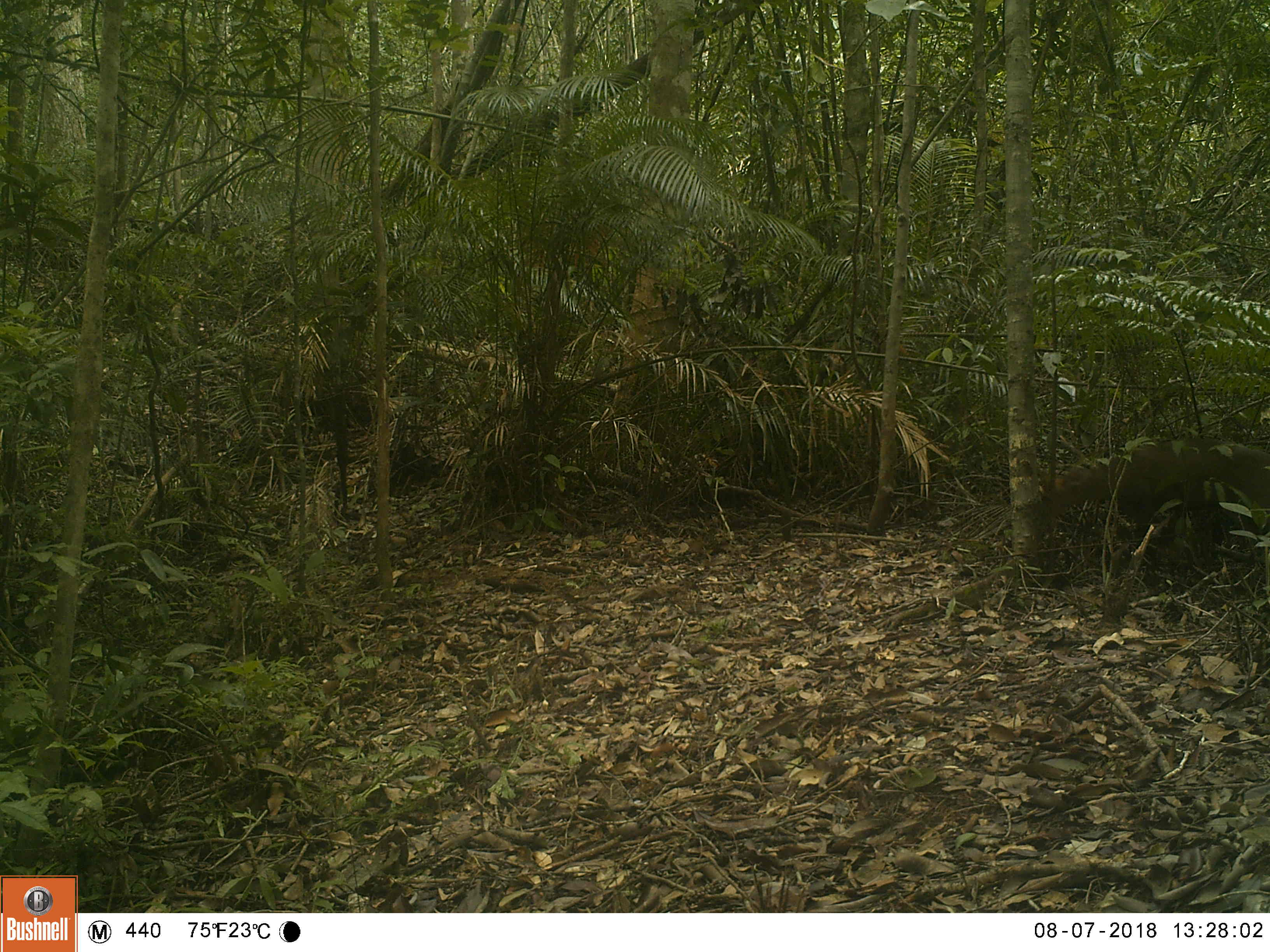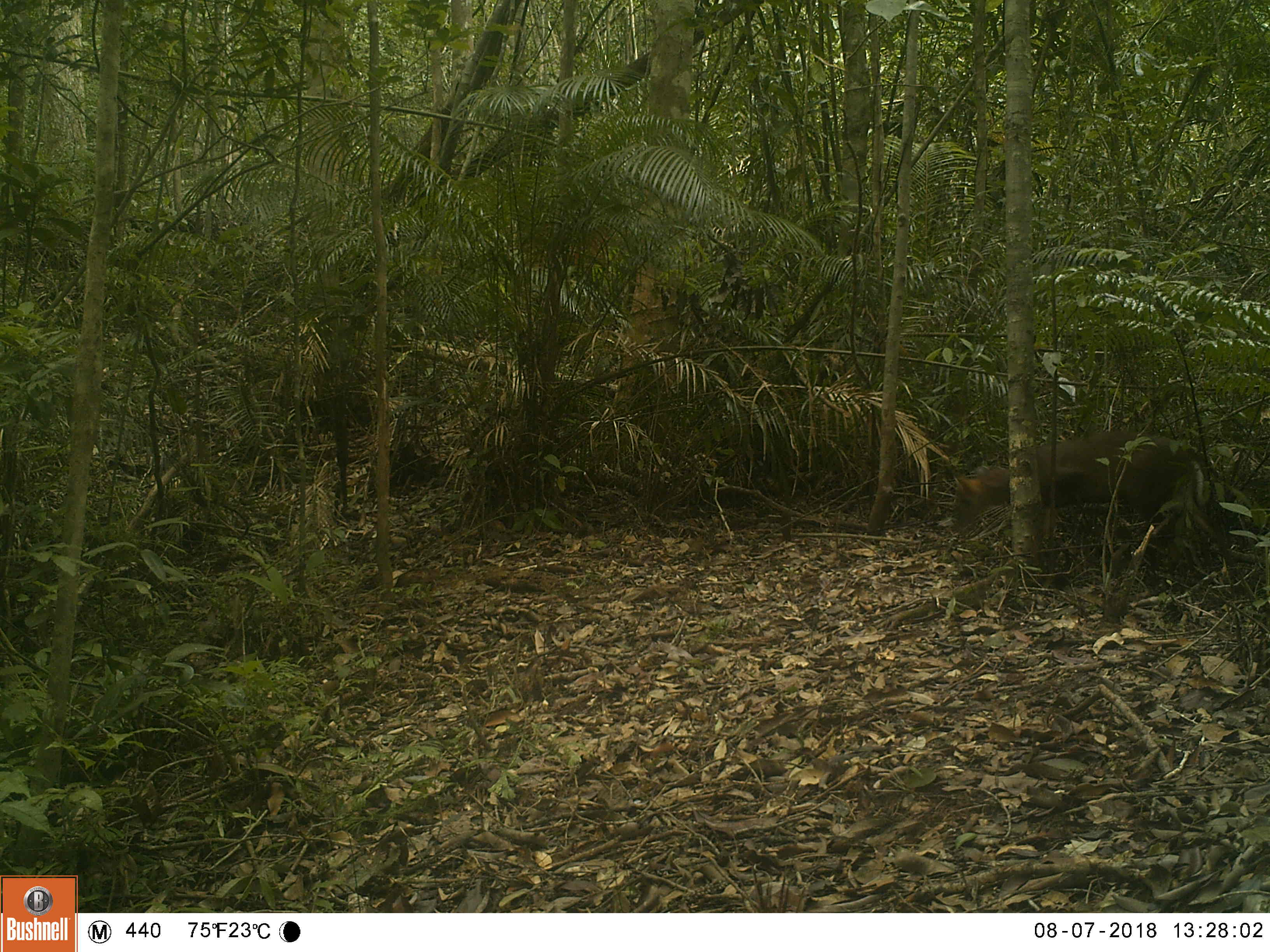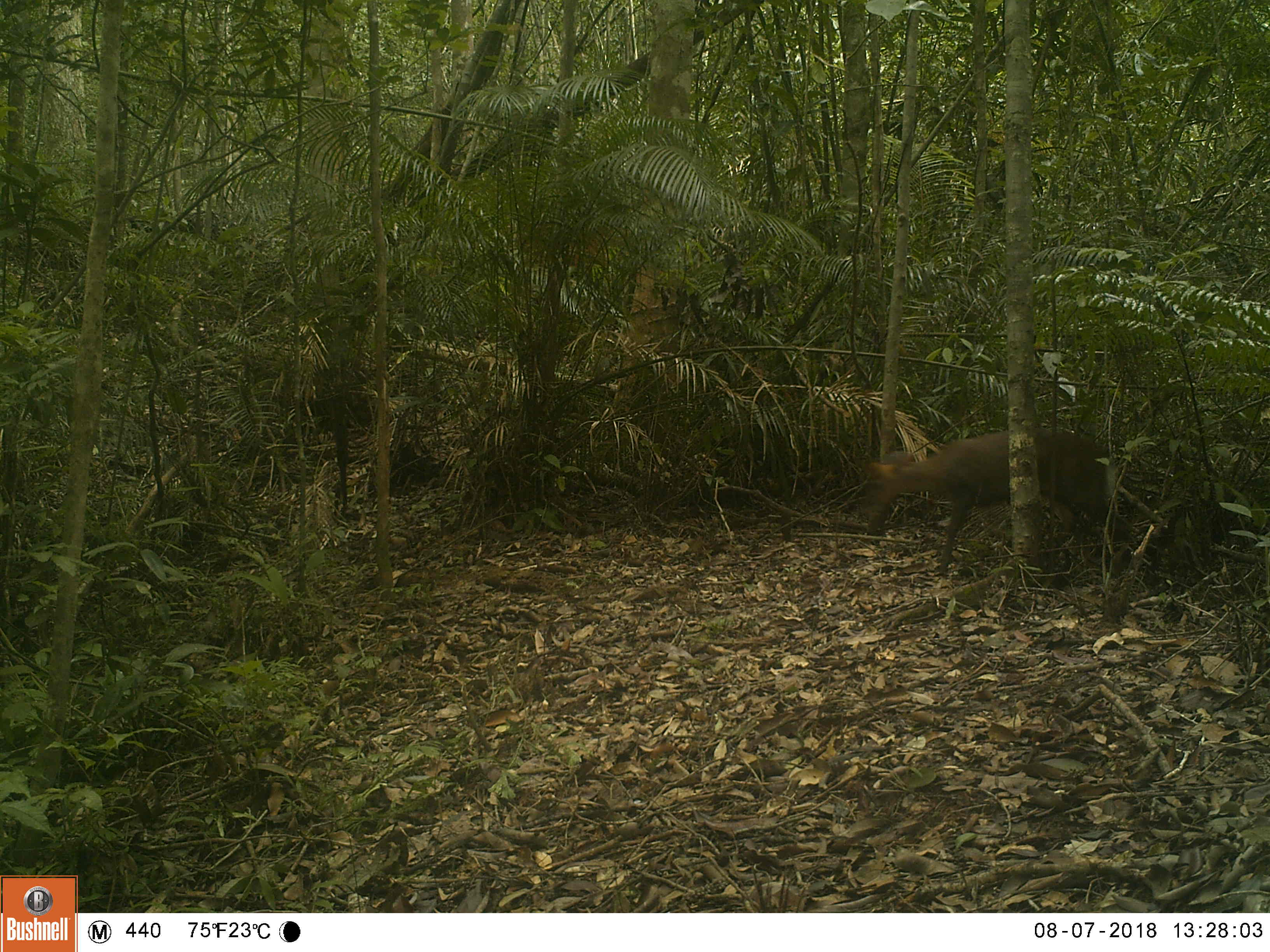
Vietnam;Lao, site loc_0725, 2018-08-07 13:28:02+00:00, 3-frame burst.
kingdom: Animalia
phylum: Chordata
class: Mammalia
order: Artiodactyla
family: Cervidae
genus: Muntiacus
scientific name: Muntiacus rooseveltorum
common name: roosevelt's muntjac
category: roosevelts muntjac group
Roosevelts muntjac group (roosevelt's muntjac) (Muntiacus rooseveltorum). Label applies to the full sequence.